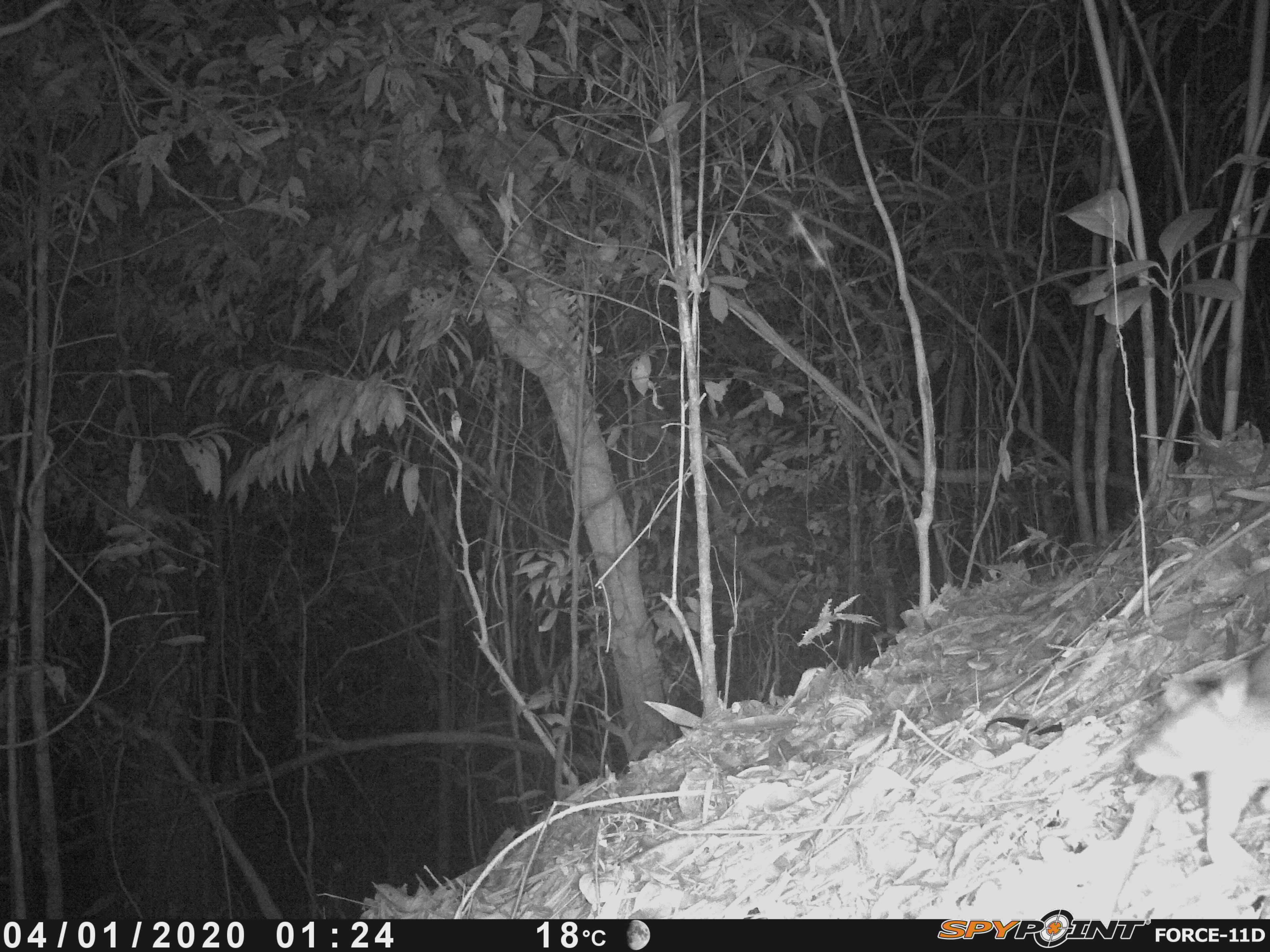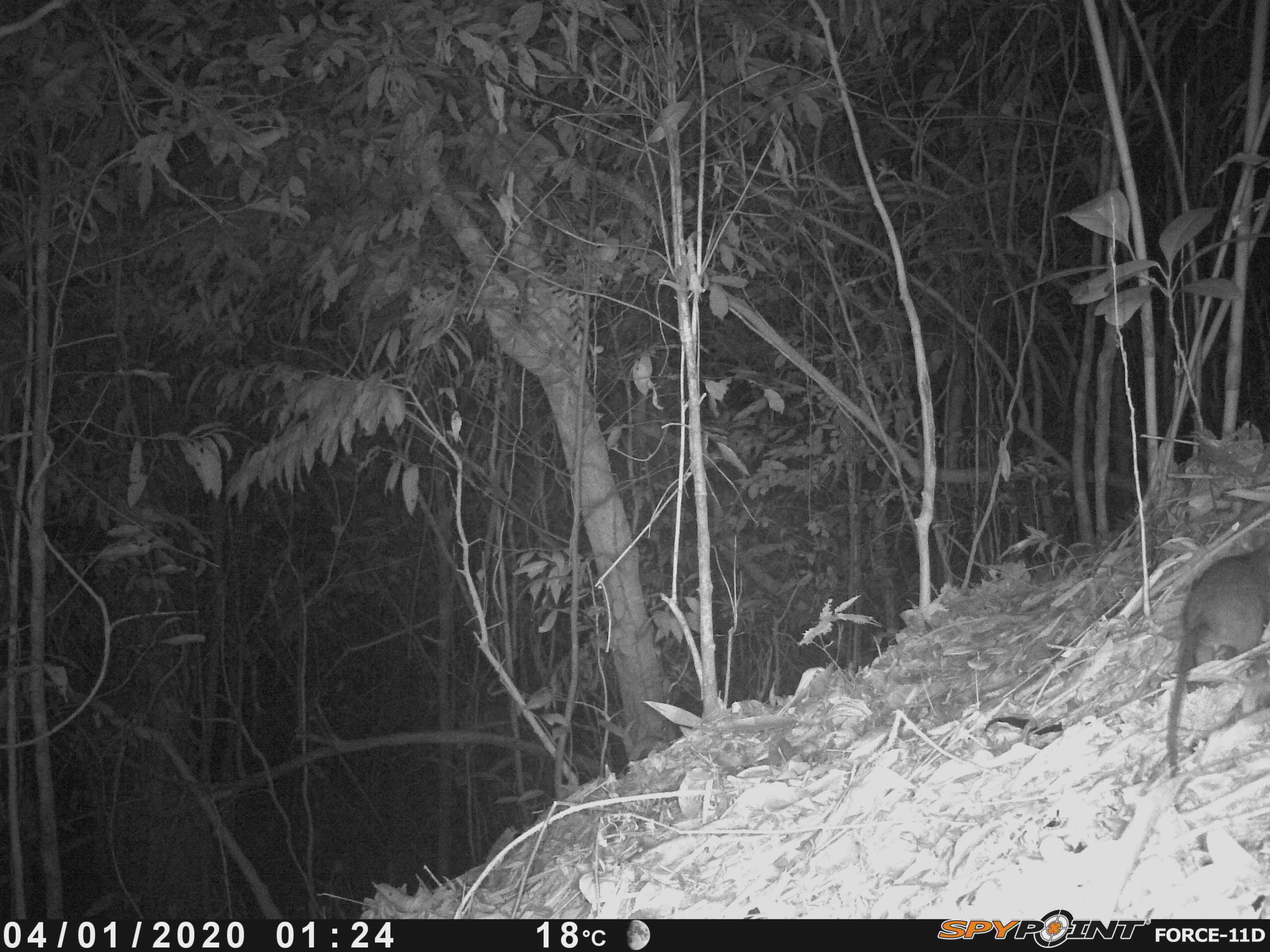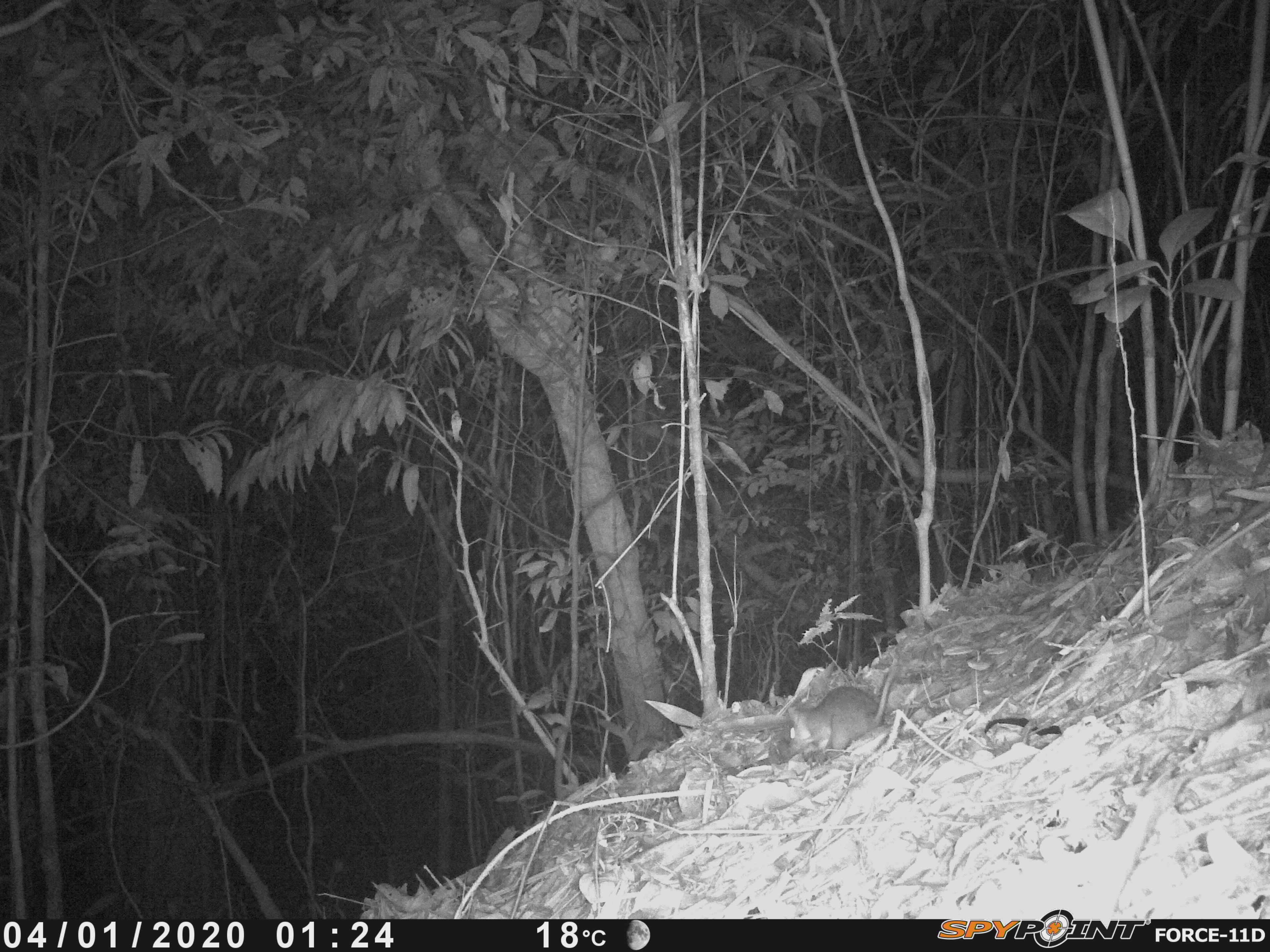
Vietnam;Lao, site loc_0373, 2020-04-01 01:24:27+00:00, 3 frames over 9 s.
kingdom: Animalia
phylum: Chordata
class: Mammalia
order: Rodentia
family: Muridae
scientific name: Muridae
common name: old-world mice and rats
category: unidentified murid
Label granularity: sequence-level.